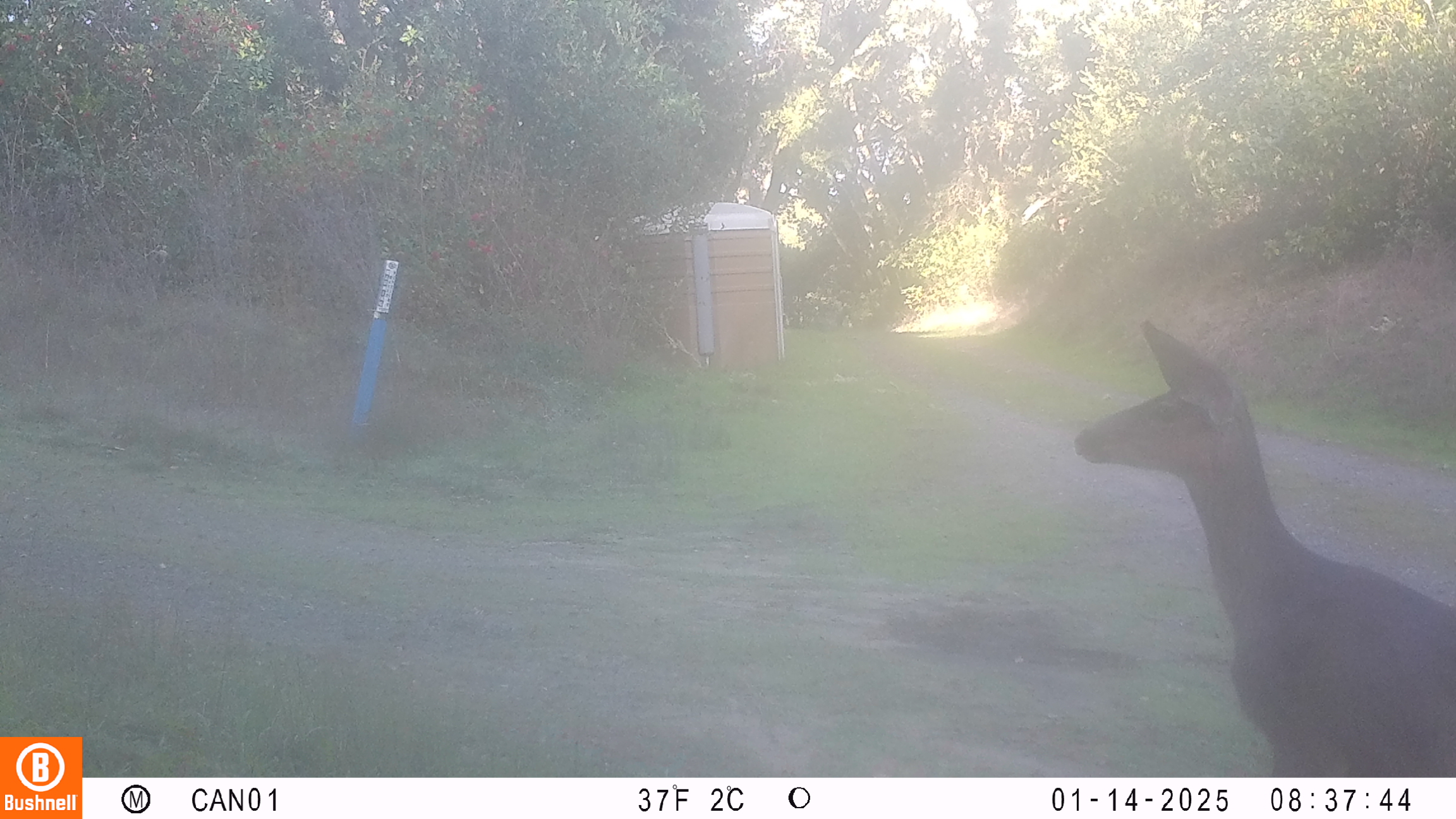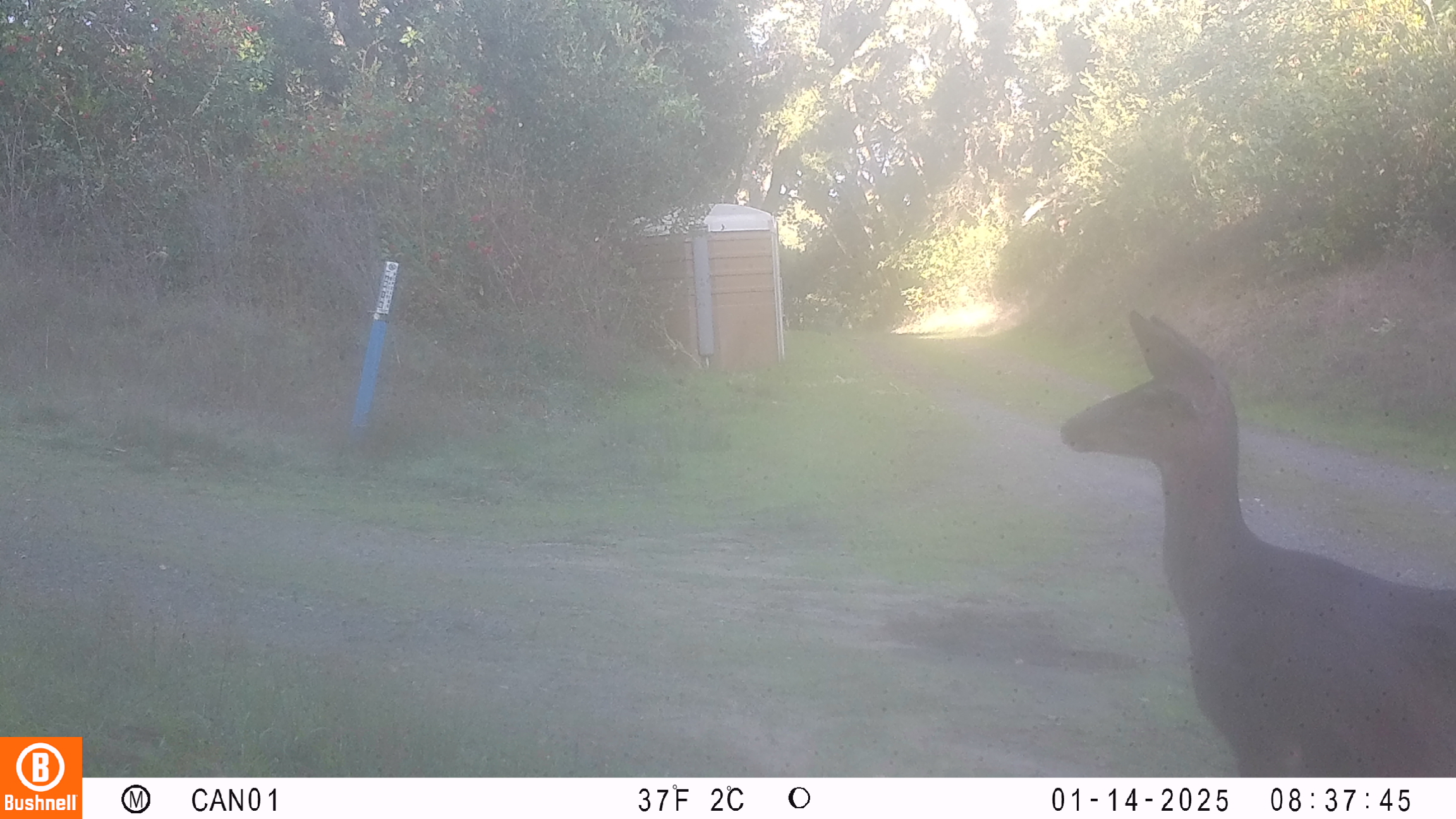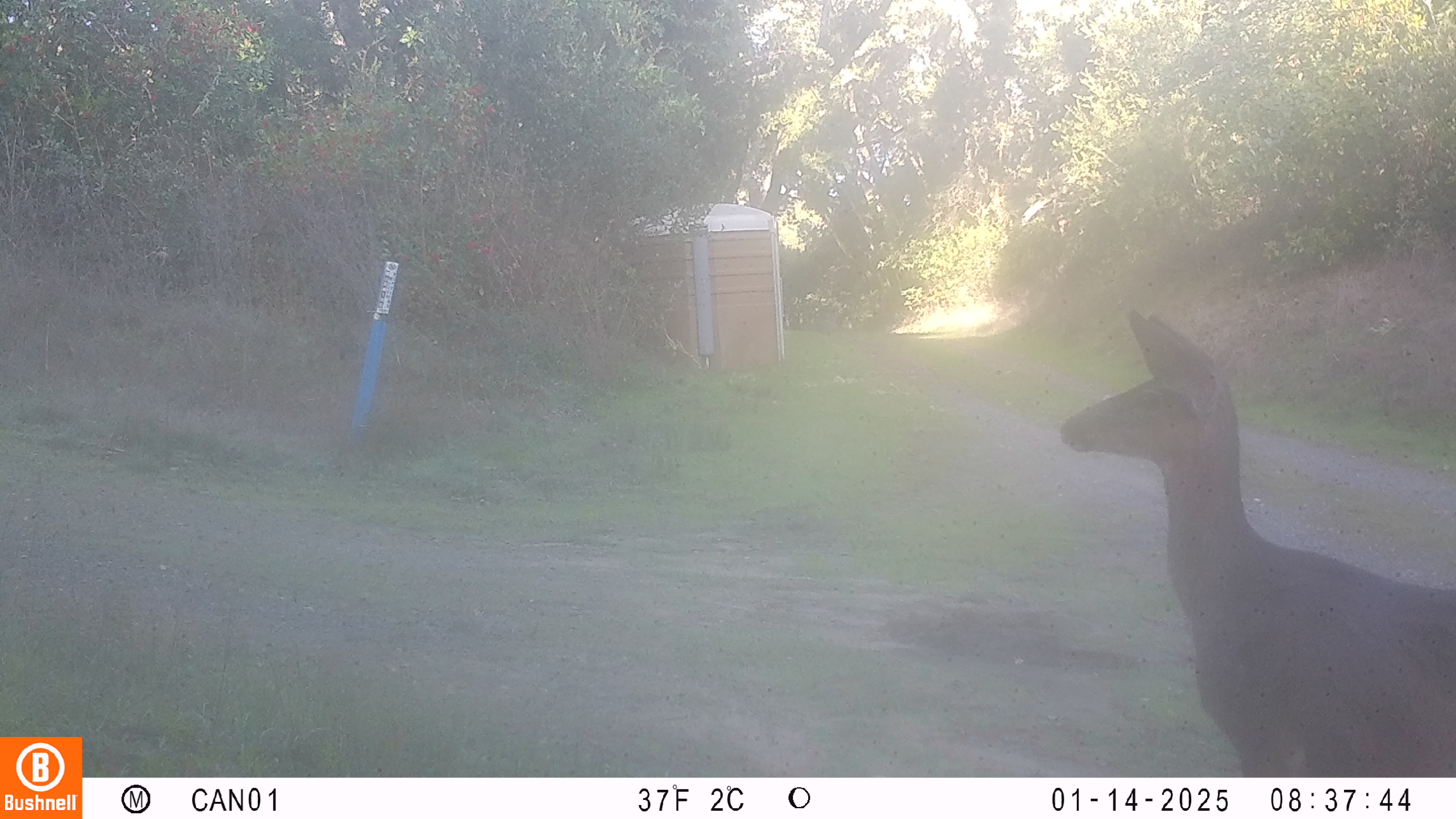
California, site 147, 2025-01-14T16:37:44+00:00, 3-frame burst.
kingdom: Animalia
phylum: Chordata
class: Mammalia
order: Artiodactyla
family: Cervidae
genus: Odocoileus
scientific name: Odocoileus hemionus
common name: mule deer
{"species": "mule deer (Odocoileus hemionus)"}